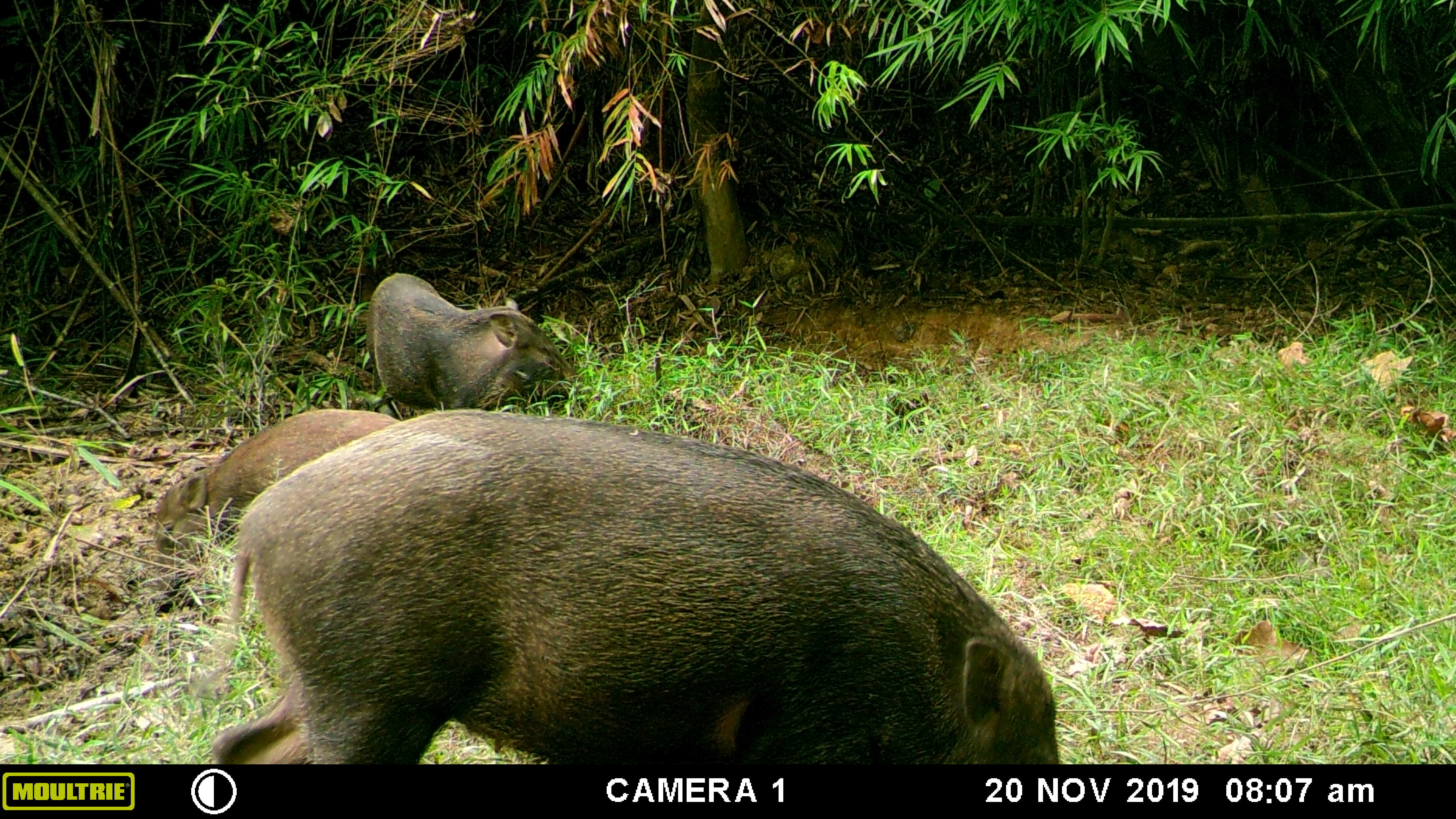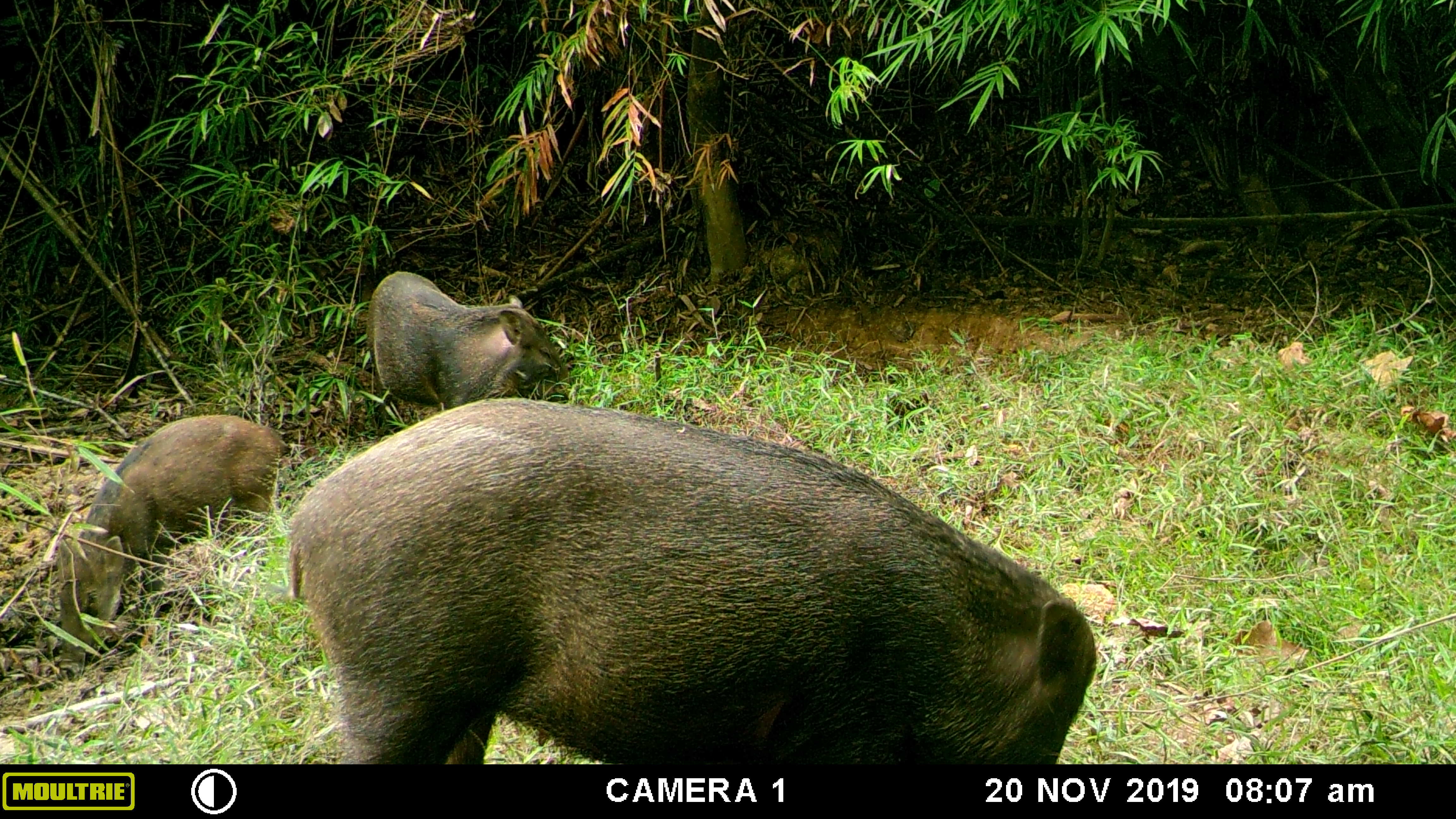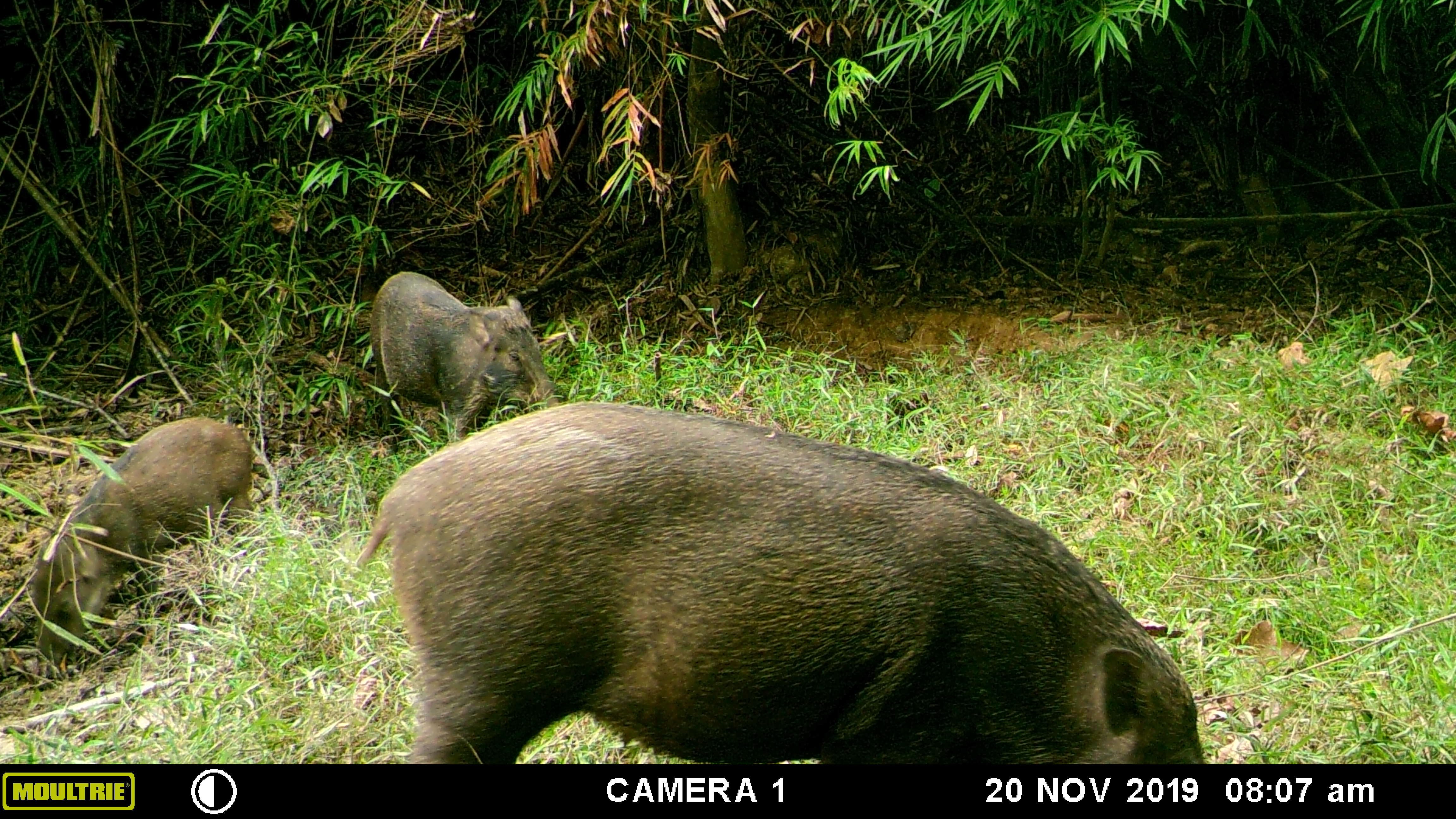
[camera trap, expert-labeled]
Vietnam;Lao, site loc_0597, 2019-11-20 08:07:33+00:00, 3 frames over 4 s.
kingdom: Animalia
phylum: Chordata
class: Mammalia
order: Artiodactyla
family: Suidae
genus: Sus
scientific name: Sus scrofa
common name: eurasian wild pig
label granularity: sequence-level